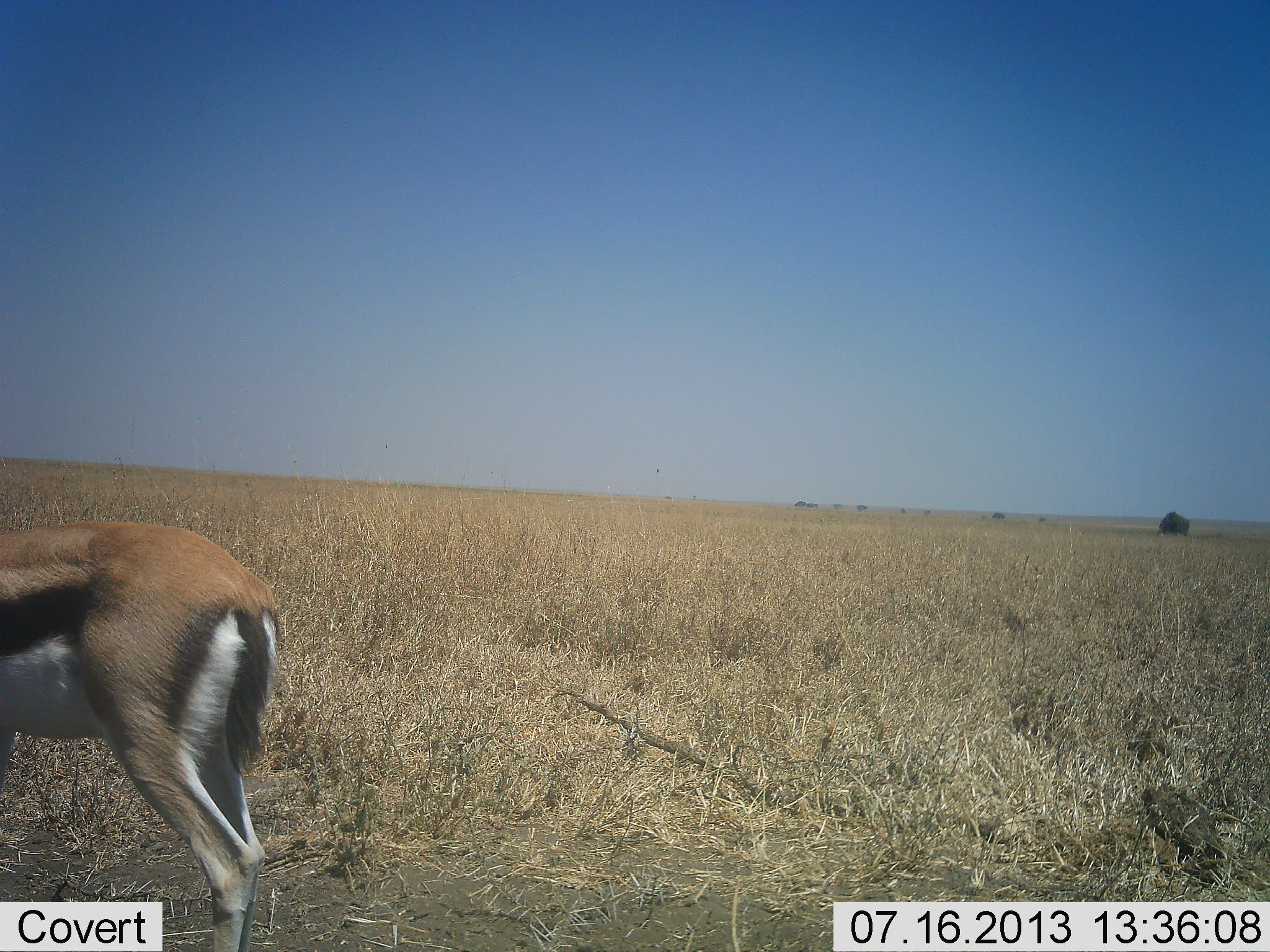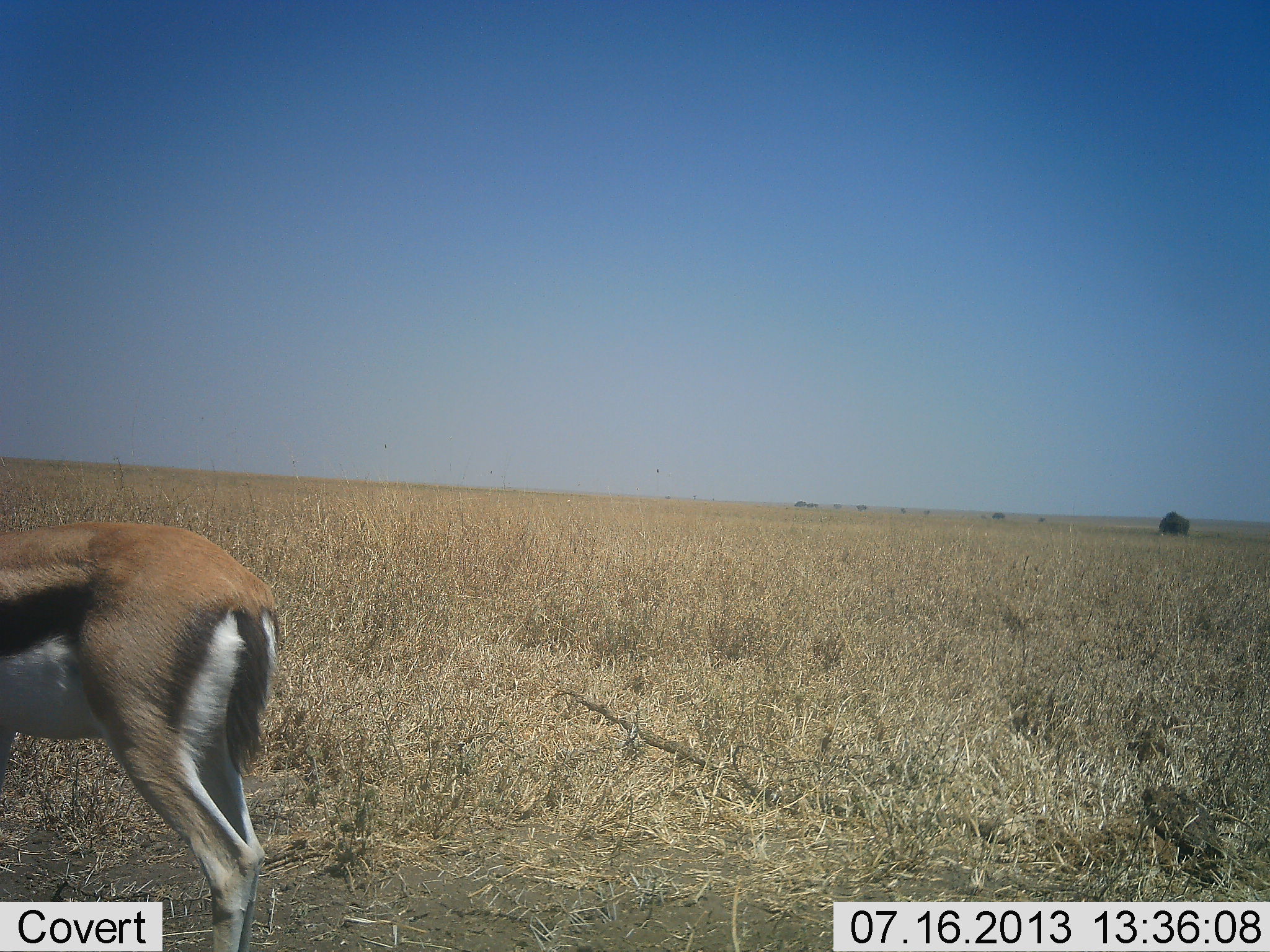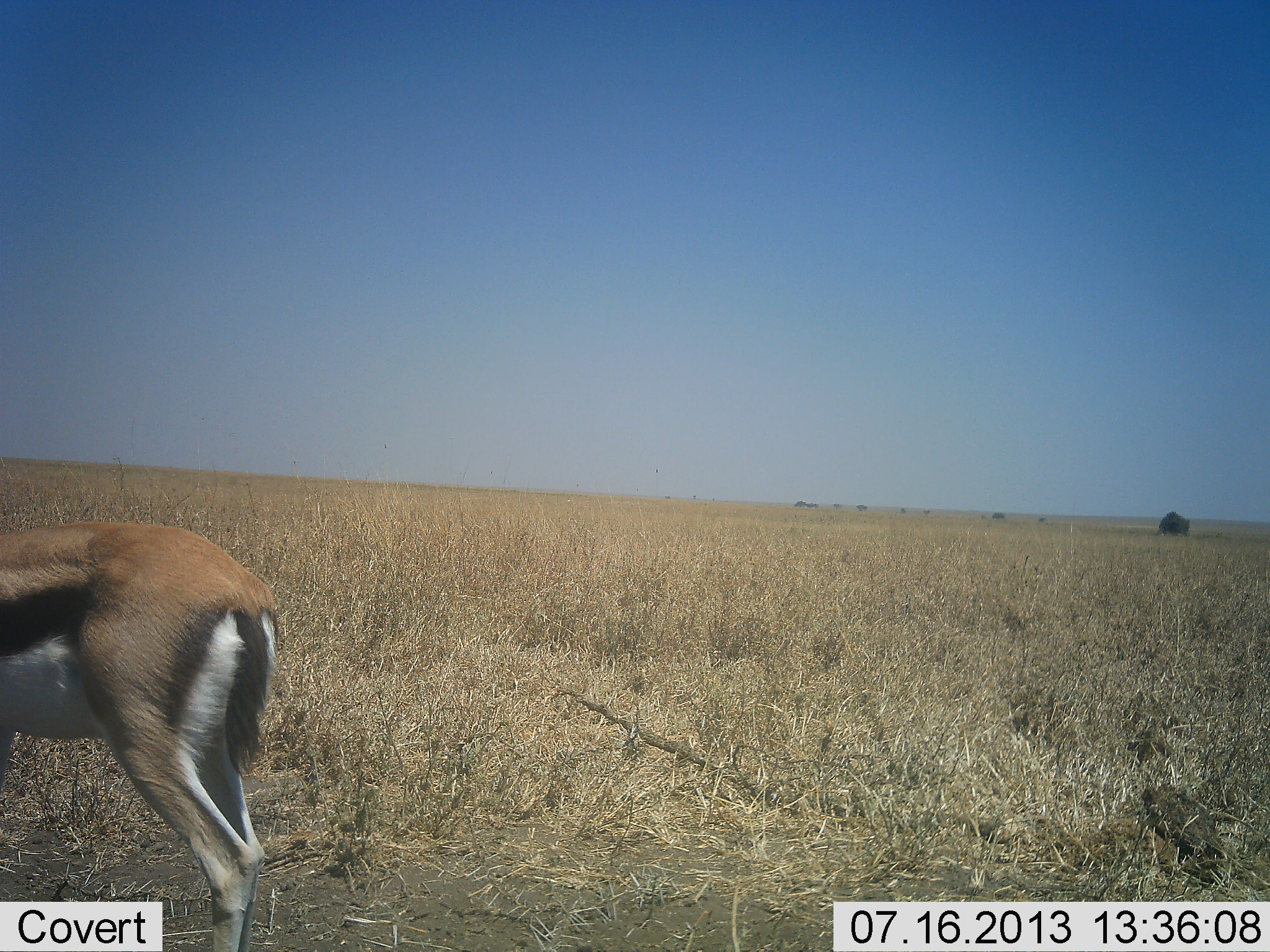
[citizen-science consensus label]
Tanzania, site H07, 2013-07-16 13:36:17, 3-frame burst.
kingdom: Animalia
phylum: Chordata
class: Mammalia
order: Artiodactyla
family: Bovidae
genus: Eudorcas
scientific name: Eudorcas thomsonii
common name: thomson's gazelle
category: gazellethomsons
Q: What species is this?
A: Gazellethomsons (thomson's gazelle) (Eudorcas thomsonii).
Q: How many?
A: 1.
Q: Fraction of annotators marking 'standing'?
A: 60%.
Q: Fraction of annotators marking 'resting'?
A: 0%.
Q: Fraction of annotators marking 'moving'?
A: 40%.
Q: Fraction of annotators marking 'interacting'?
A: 0%.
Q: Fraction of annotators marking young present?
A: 0%.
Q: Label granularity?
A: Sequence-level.